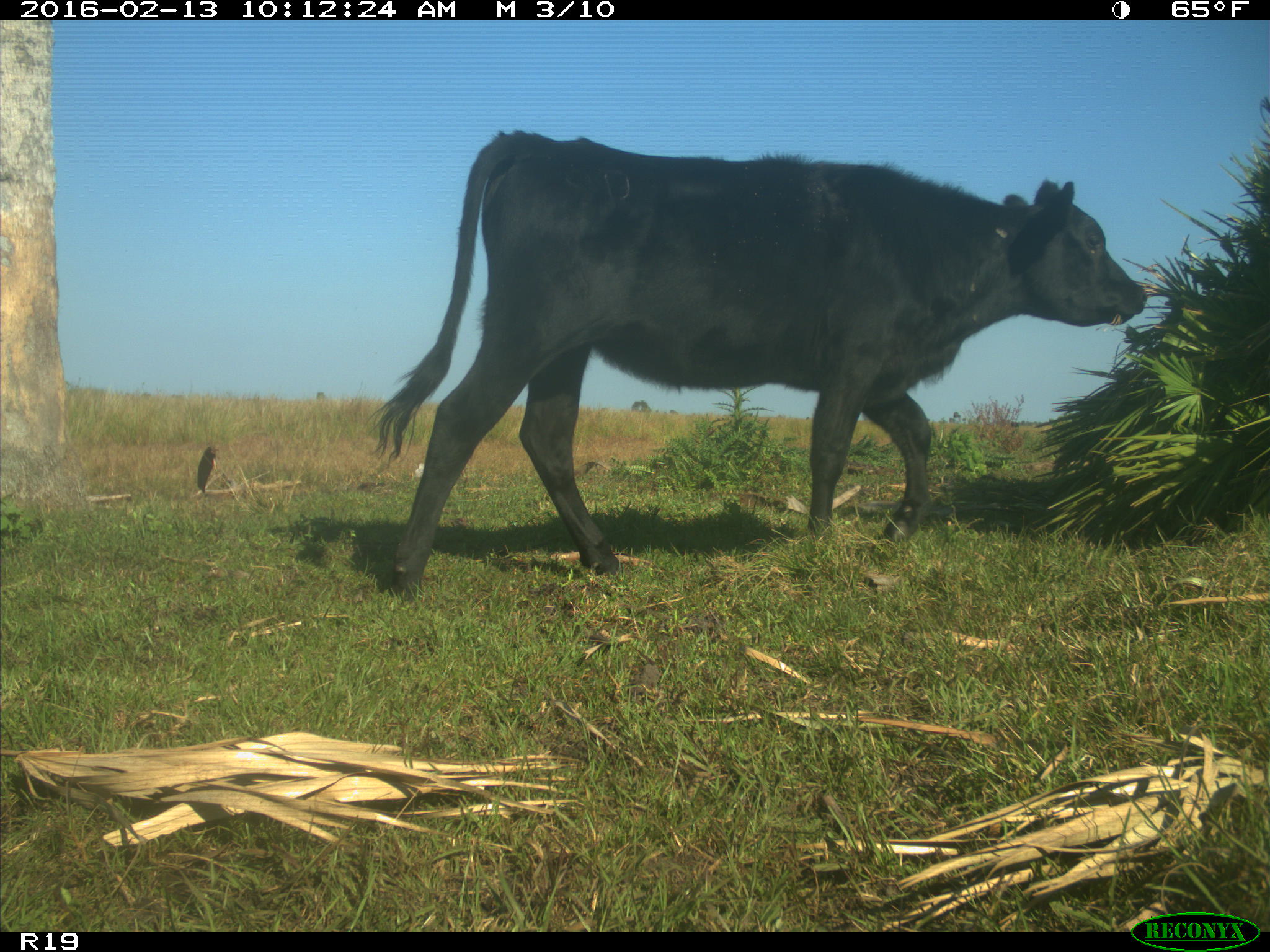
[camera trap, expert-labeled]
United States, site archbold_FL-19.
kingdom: Animalia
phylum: Chordata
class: Mammalia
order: Artiodactyla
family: Bovidae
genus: Bos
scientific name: Bos taurus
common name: domestic cow